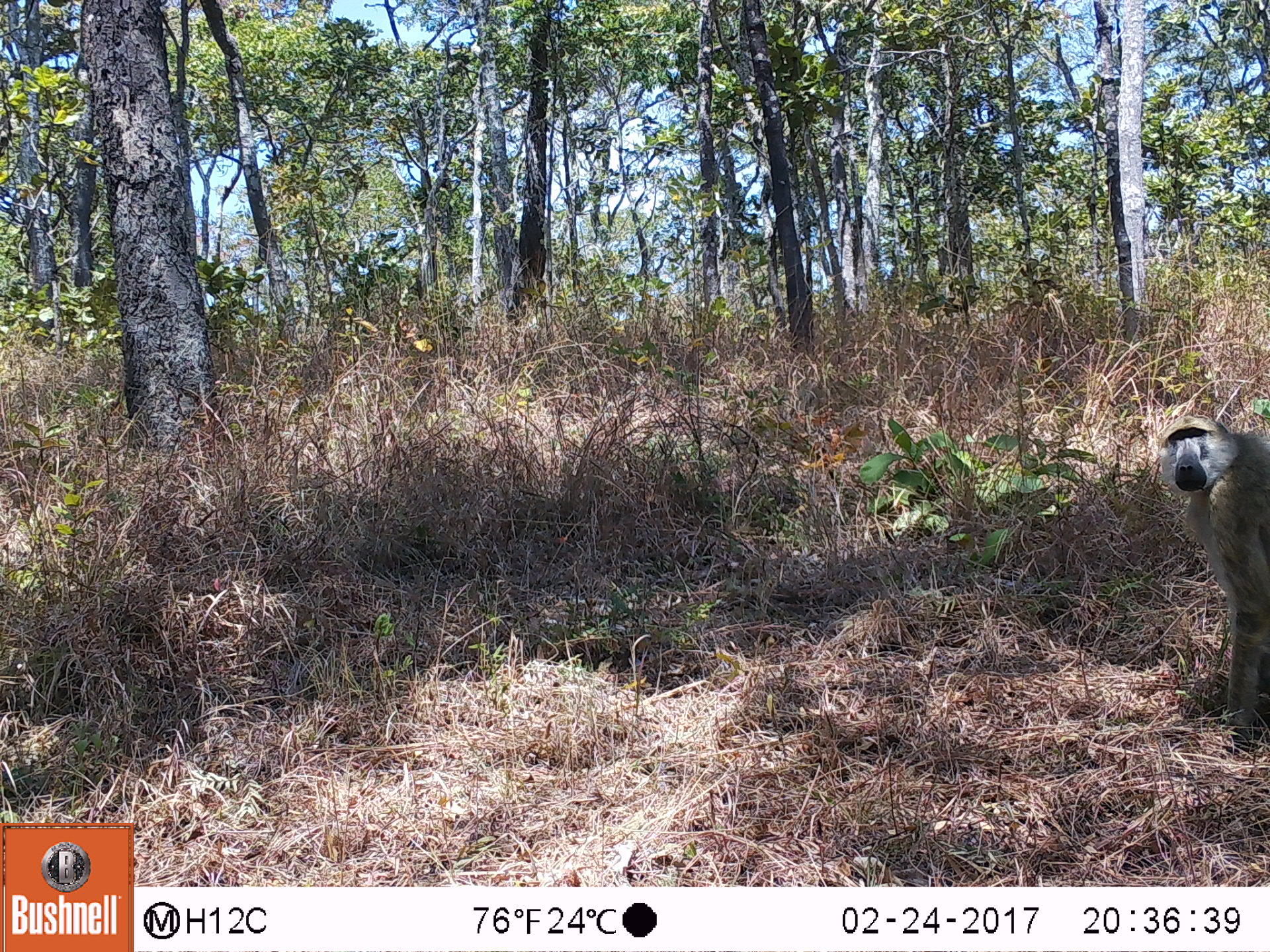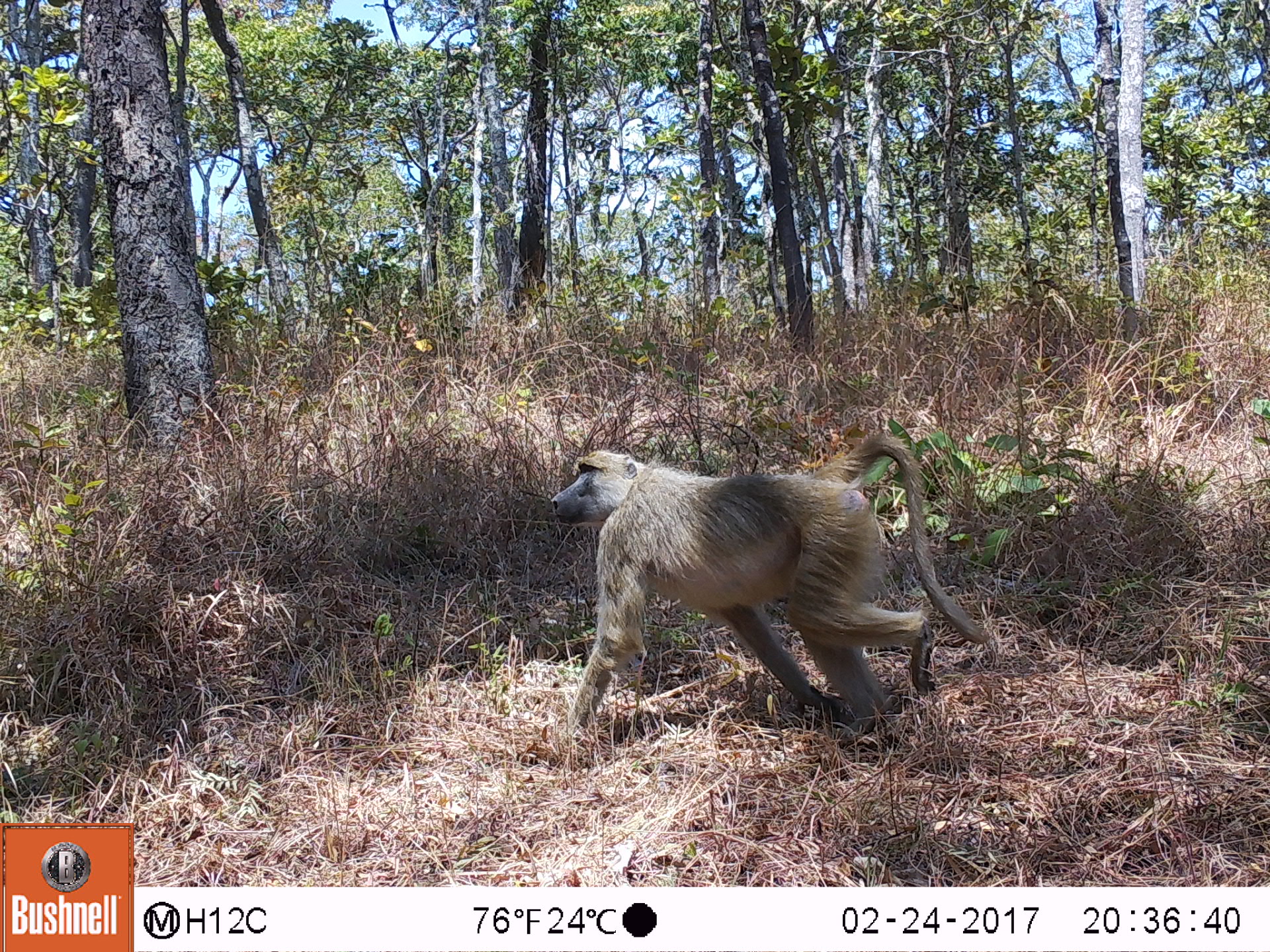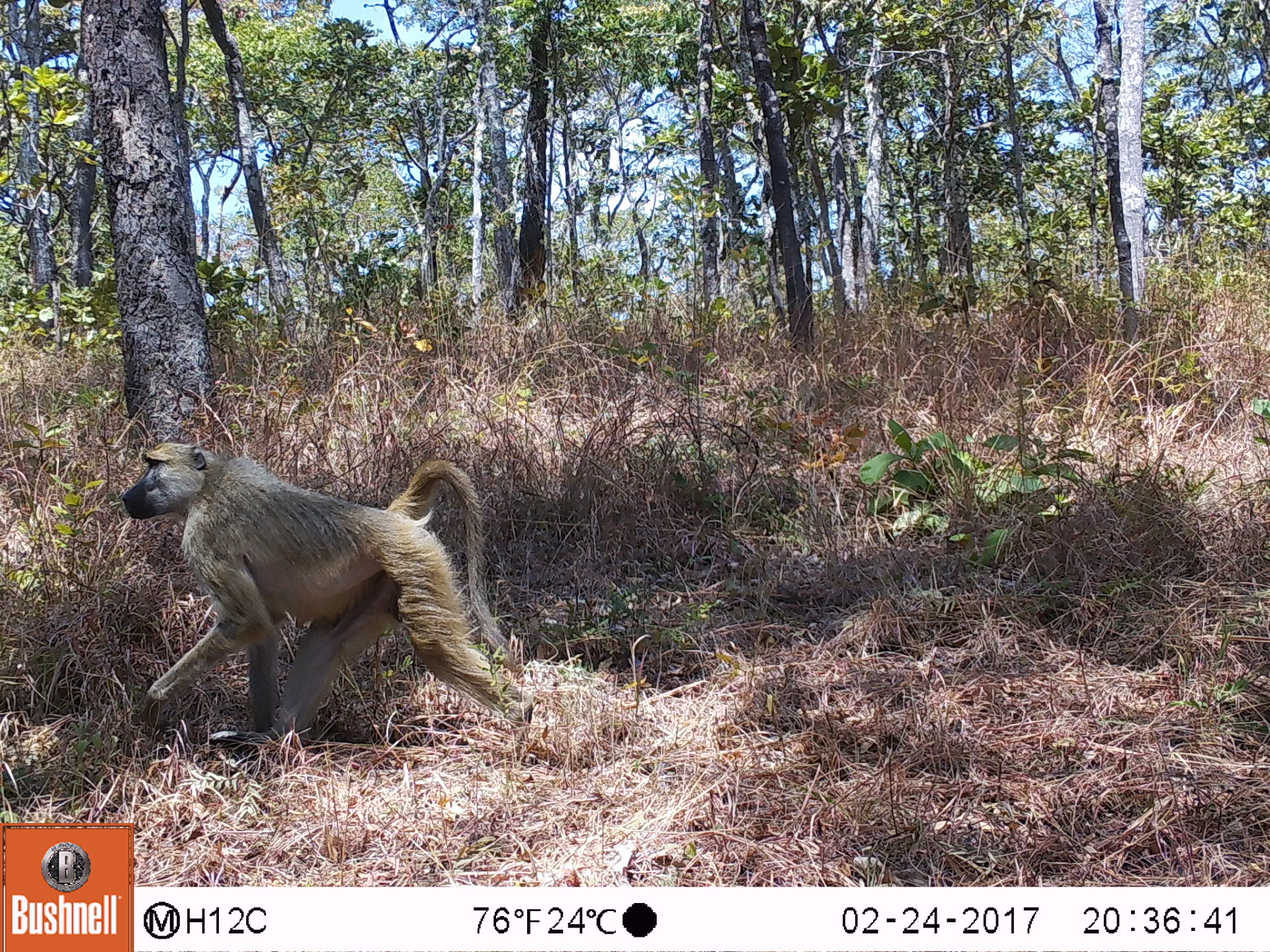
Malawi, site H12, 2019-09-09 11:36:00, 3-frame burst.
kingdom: Animalia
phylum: Chordata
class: Mammalia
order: Primates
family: Cercopithecidae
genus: Papio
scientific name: Papio cynocephalus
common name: yellow baboon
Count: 1.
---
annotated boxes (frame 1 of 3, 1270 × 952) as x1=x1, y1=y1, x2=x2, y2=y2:
yellow baboon: x1=1153, y1=412, x2=1262, y2=732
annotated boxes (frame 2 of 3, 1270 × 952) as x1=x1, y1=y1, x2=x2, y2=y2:
yellow baboon: x1=538, y1=429, x2=990, y2=739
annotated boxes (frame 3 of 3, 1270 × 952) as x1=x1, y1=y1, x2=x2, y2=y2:
yellow baboon: x1=115, y1=431, x2=534, y2=759